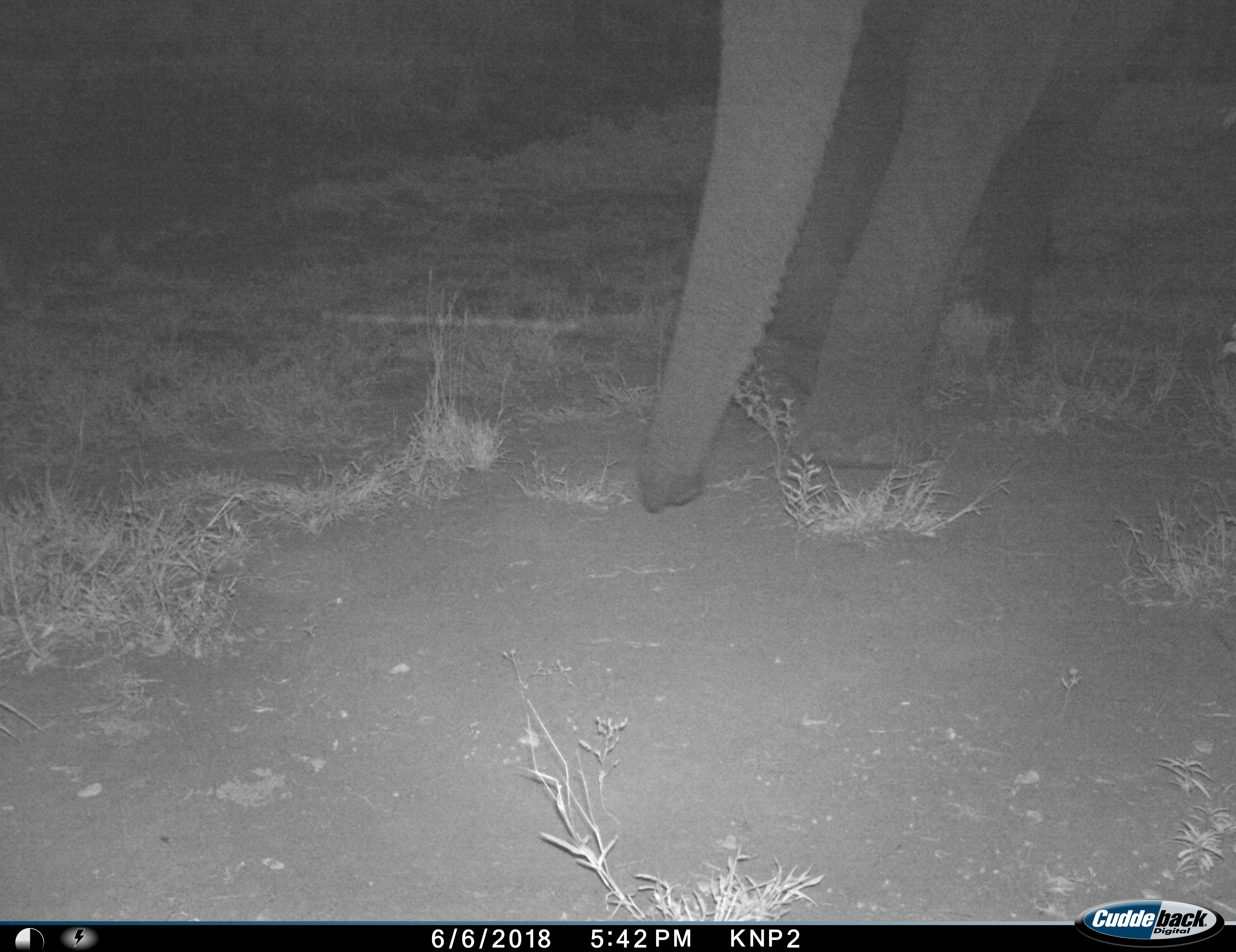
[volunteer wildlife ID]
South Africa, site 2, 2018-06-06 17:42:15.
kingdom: Animalia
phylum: Chordata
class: Mammalia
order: Proboscidea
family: Elephantidae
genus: Loxodonta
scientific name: Loxodonta africana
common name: african bush elephant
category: elephant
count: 1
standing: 27%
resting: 0%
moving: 73%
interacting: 0%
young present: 0%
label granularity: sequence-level